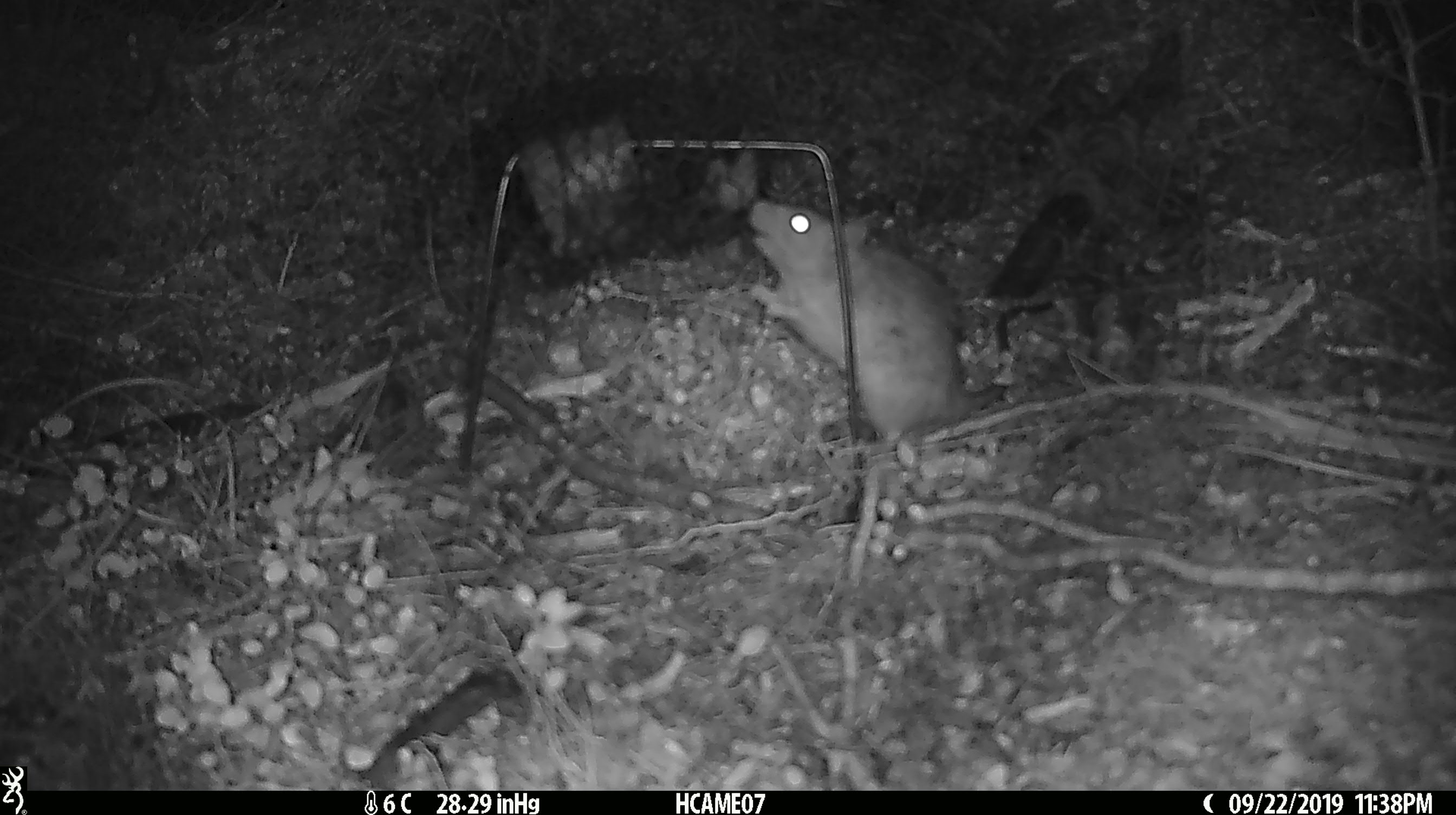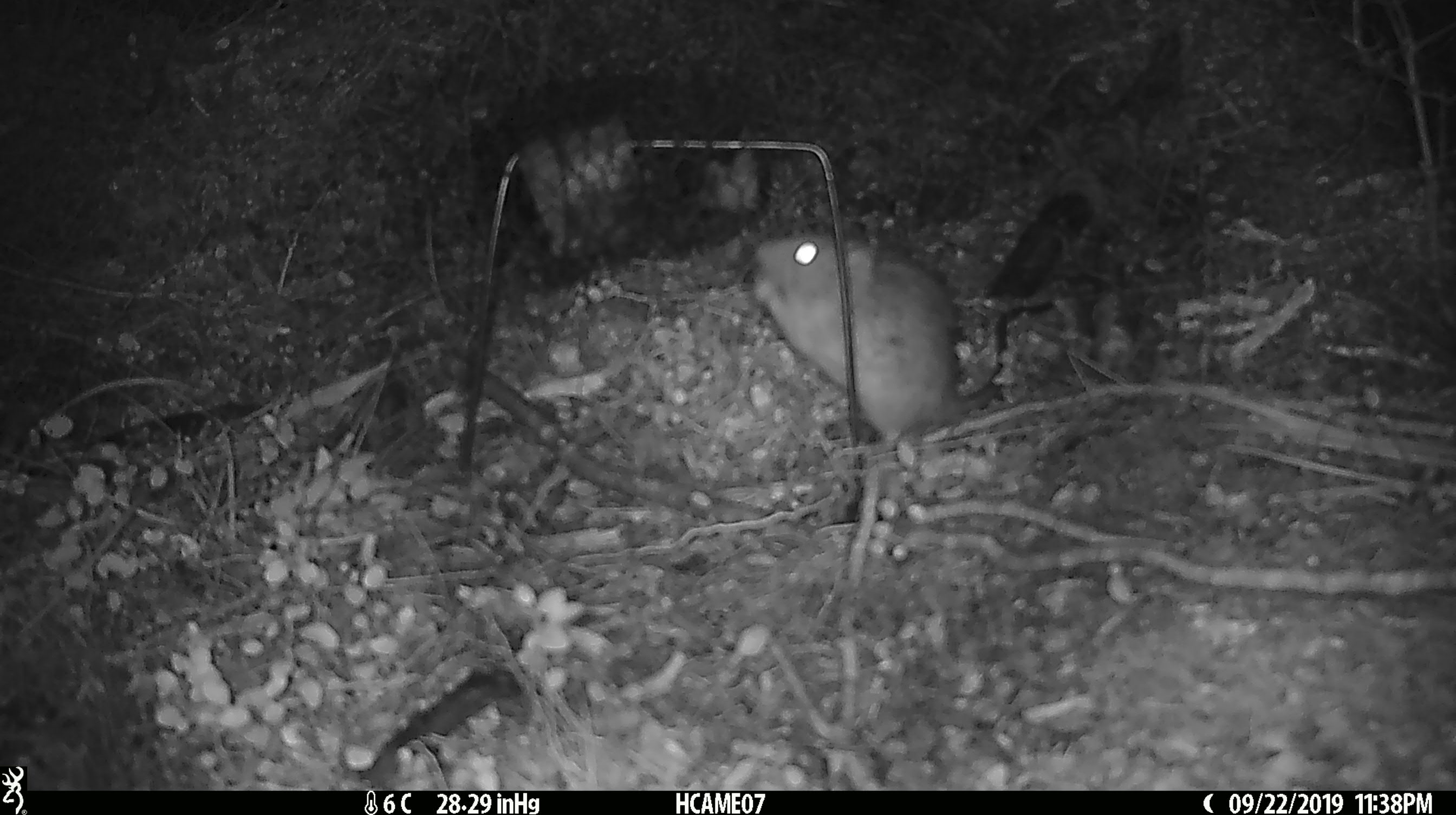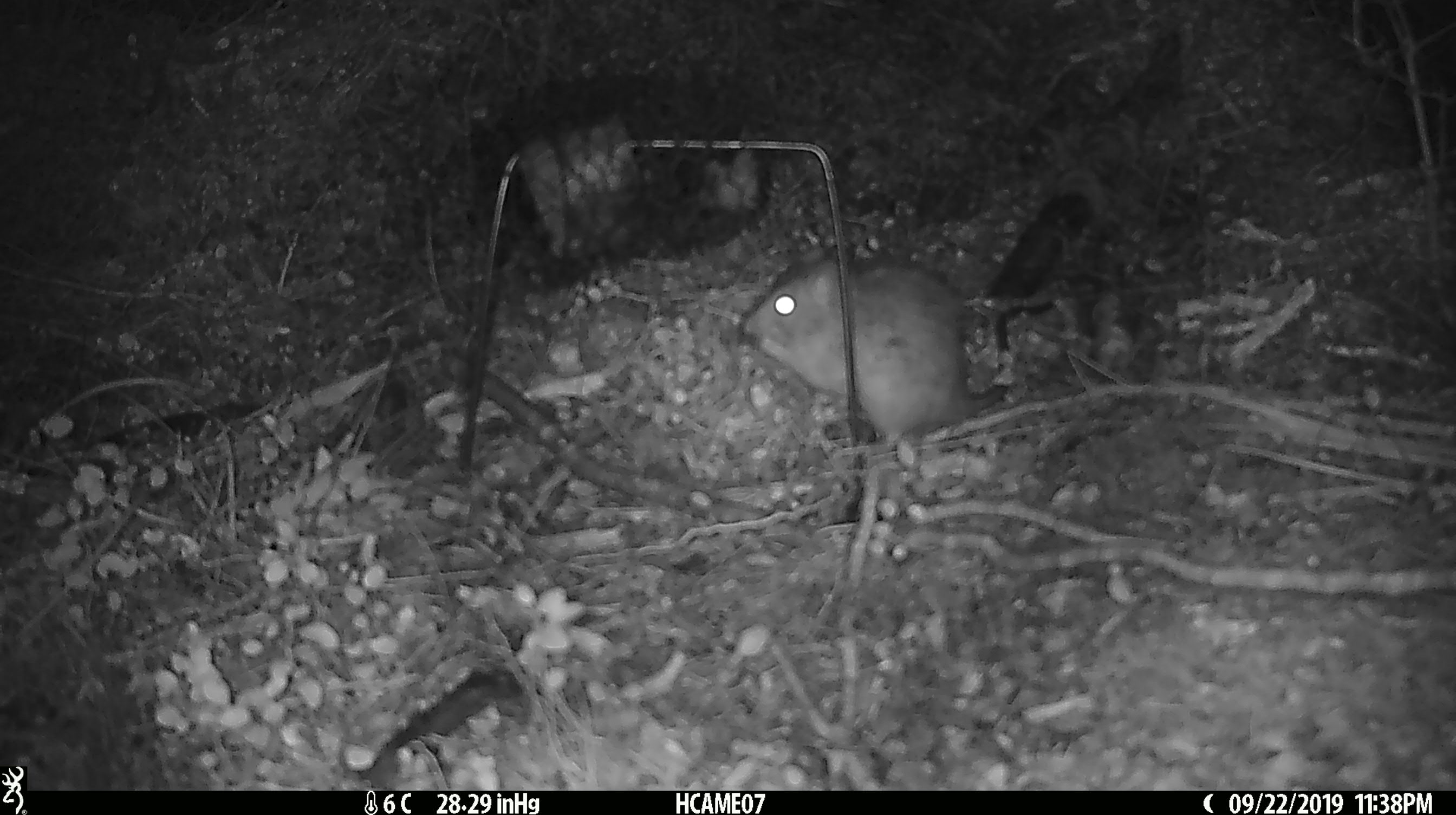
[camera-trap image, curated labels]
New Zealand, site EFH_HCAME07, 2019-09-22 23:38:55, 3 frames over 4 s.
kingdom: Animalia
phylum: Chordata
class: Mammalia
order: Rodentia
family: Muridae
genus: Rattus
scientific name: Rattus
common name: rat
Rat (Rattus).